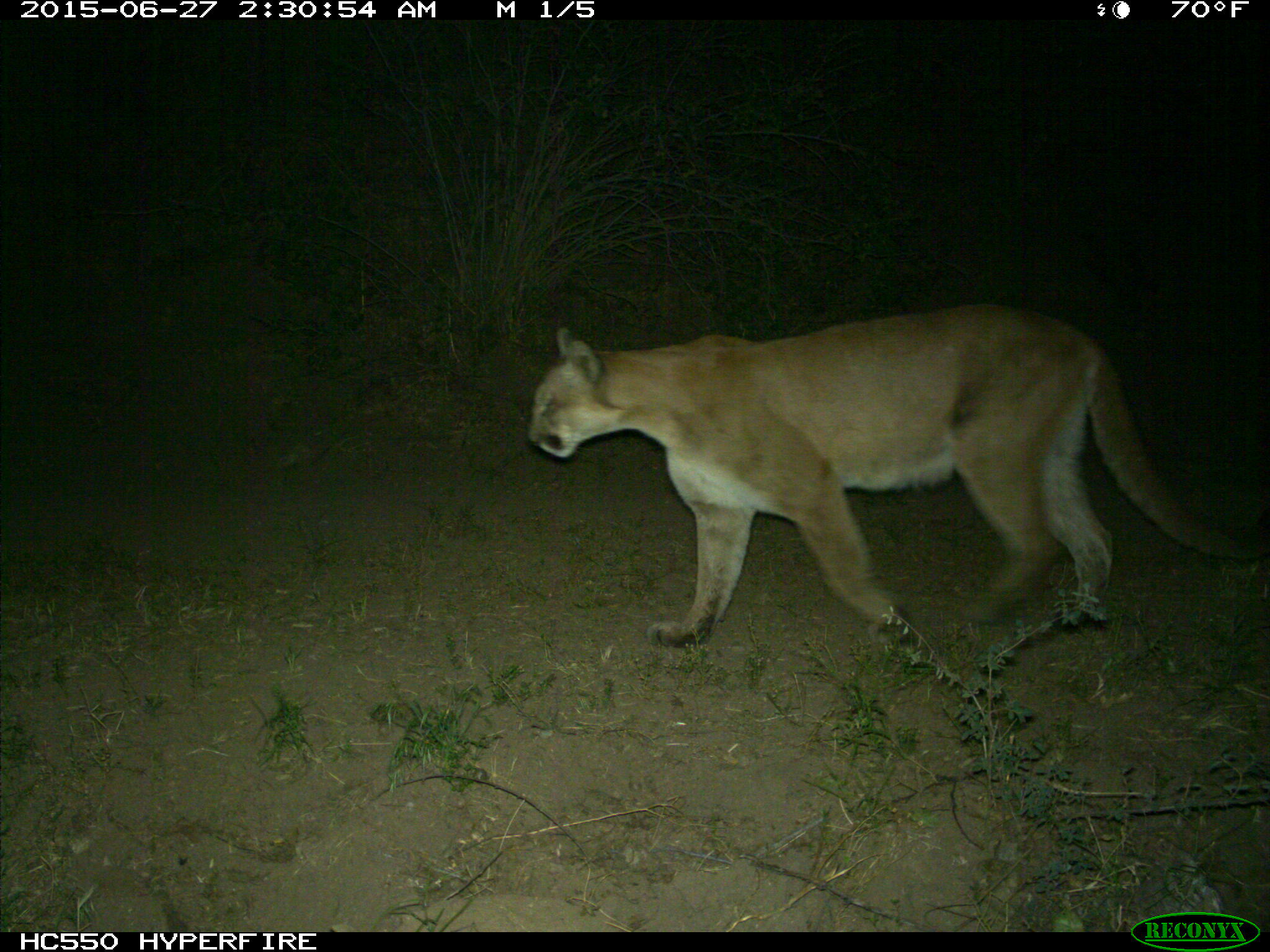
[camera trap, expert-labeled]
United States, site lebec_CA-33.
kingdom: Animalia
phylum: Chordata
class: Mammalia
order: Carnivora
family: Felidae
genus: Puma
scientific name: Puma concolor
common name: mountain lion